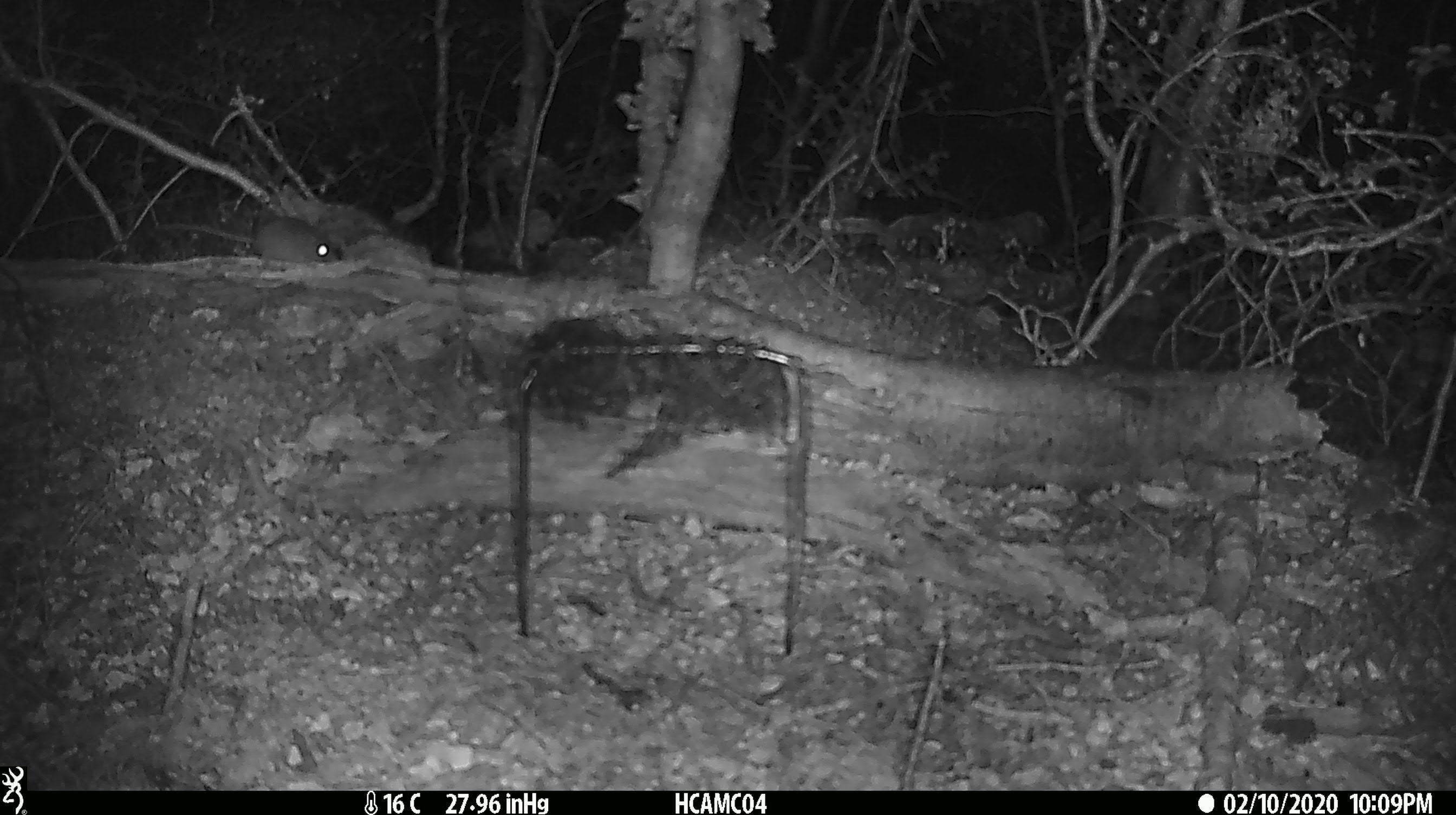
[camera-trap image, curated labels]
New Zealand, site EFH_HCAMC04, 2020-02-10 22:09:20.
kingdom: Animalia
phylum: Chordata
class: Mammalia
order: Rodentia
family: Muridae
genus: Mus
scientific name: Mus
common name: mouse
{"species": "mouse (Mus)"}